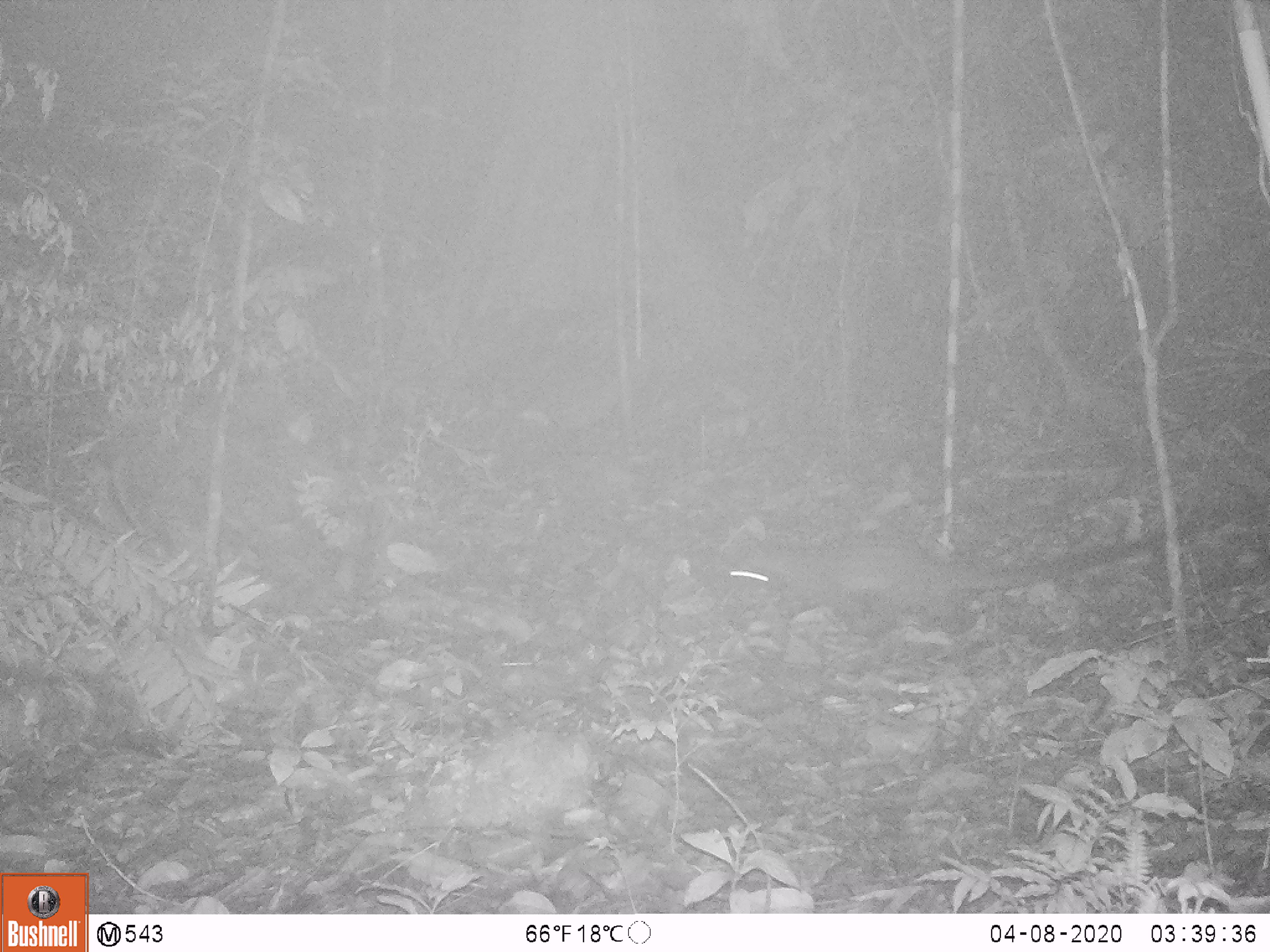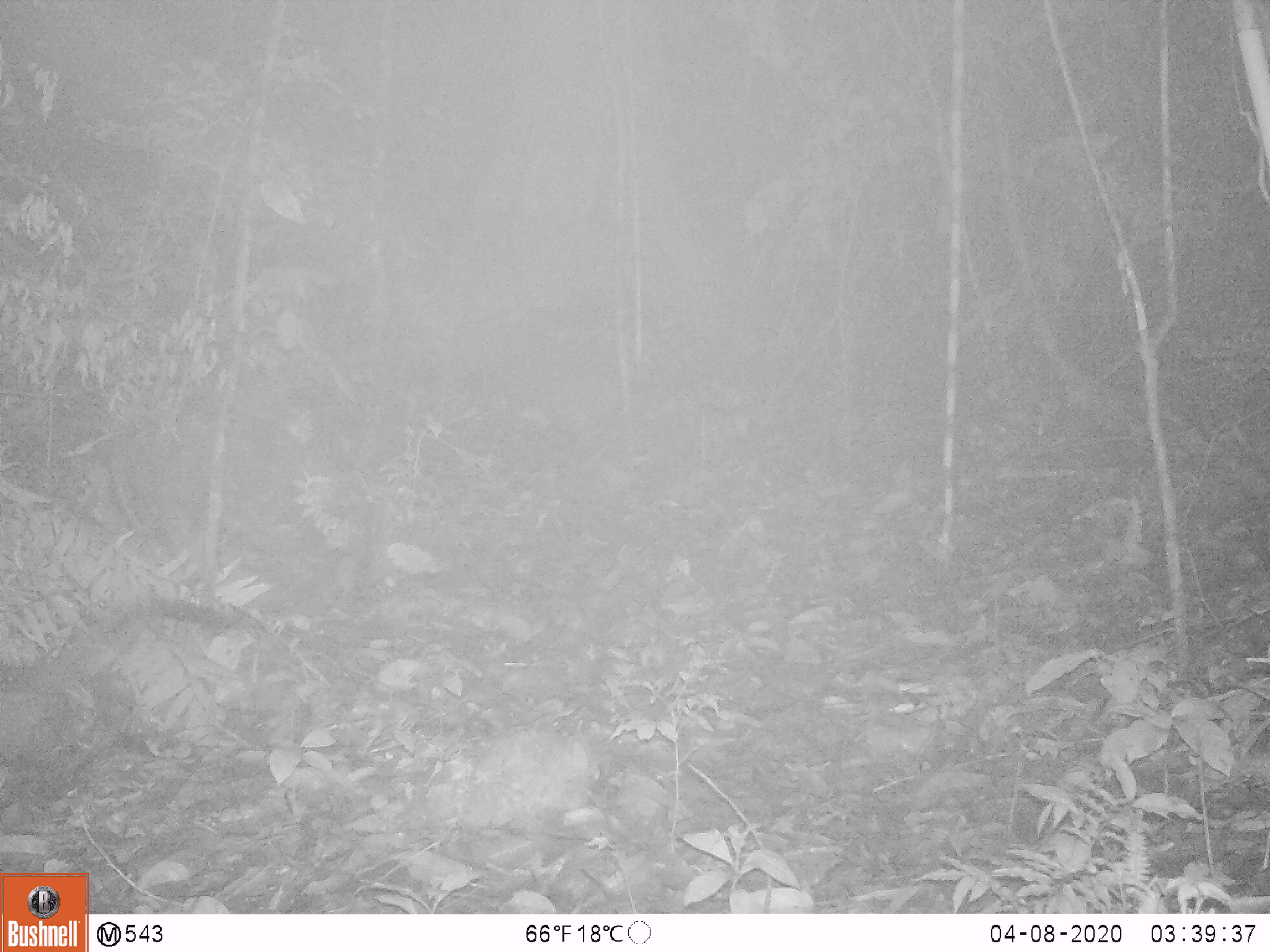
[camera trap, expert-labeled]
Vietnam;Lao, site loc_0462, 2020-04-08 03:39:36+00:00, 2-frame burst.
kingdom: Animalia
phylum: Chordata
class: Mammalia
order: Carnivora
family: Viverridae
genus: Paradoxurus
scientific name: Paradoxurus hermaphroditus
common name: common palm civet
Common palm civet (Paradoxurus hermaphroditus). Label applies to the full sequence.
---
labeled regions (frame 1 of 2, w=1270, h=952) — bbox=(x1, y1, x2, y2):
common palm civet: bbox=(711, 504, 1247, 618)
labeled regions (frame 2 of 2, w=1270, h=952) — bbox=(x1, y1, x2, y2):
common palm civet: bbox=(0, 587, 271, 769)